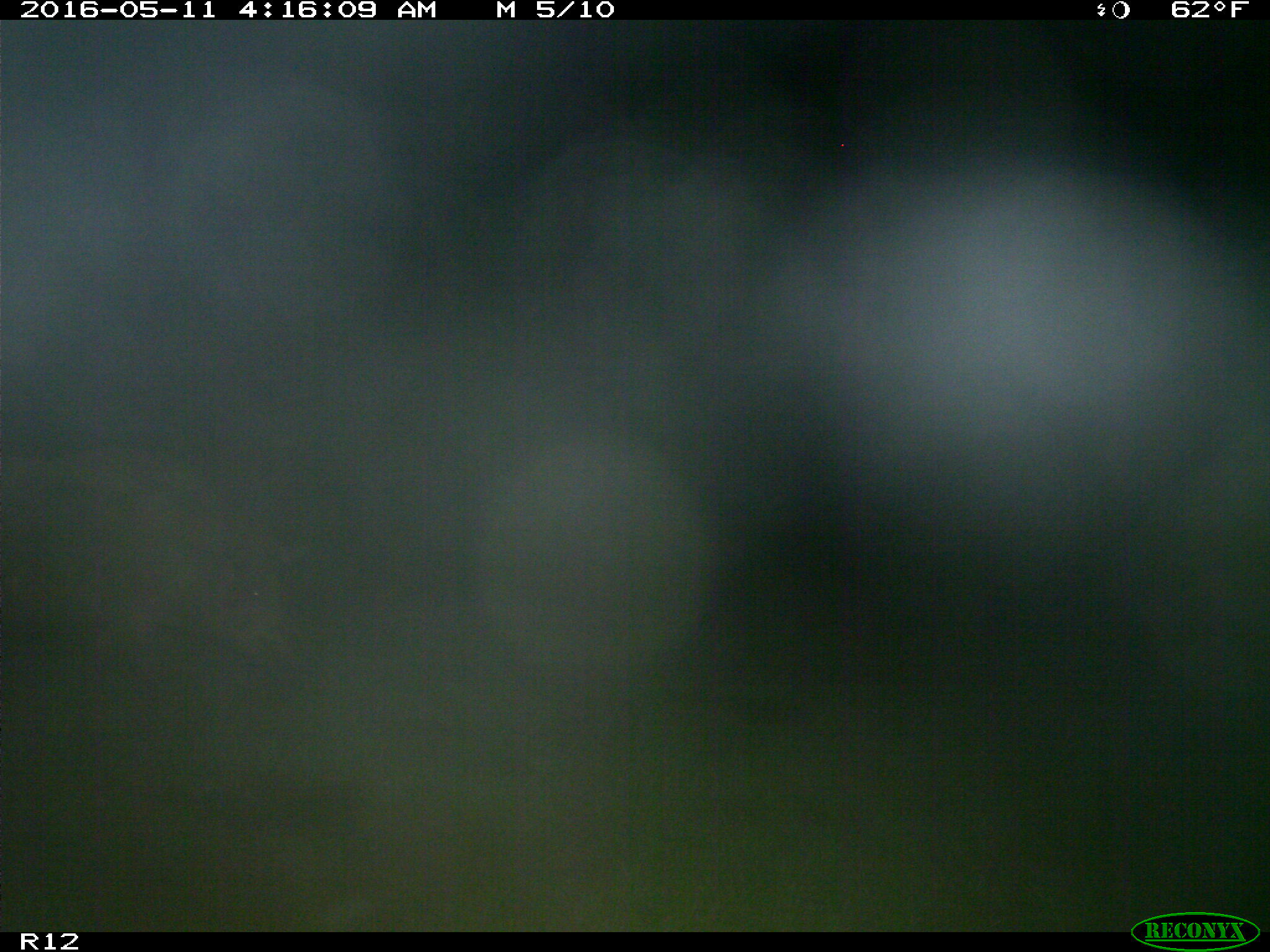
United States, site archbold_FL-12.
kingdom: Animalia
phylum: Chordata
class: Mammalia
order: Artiodactyla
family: Suidae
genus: Sus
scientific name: Sus scrofa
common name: wild boar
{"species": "Sus scrofa (wild boar)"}